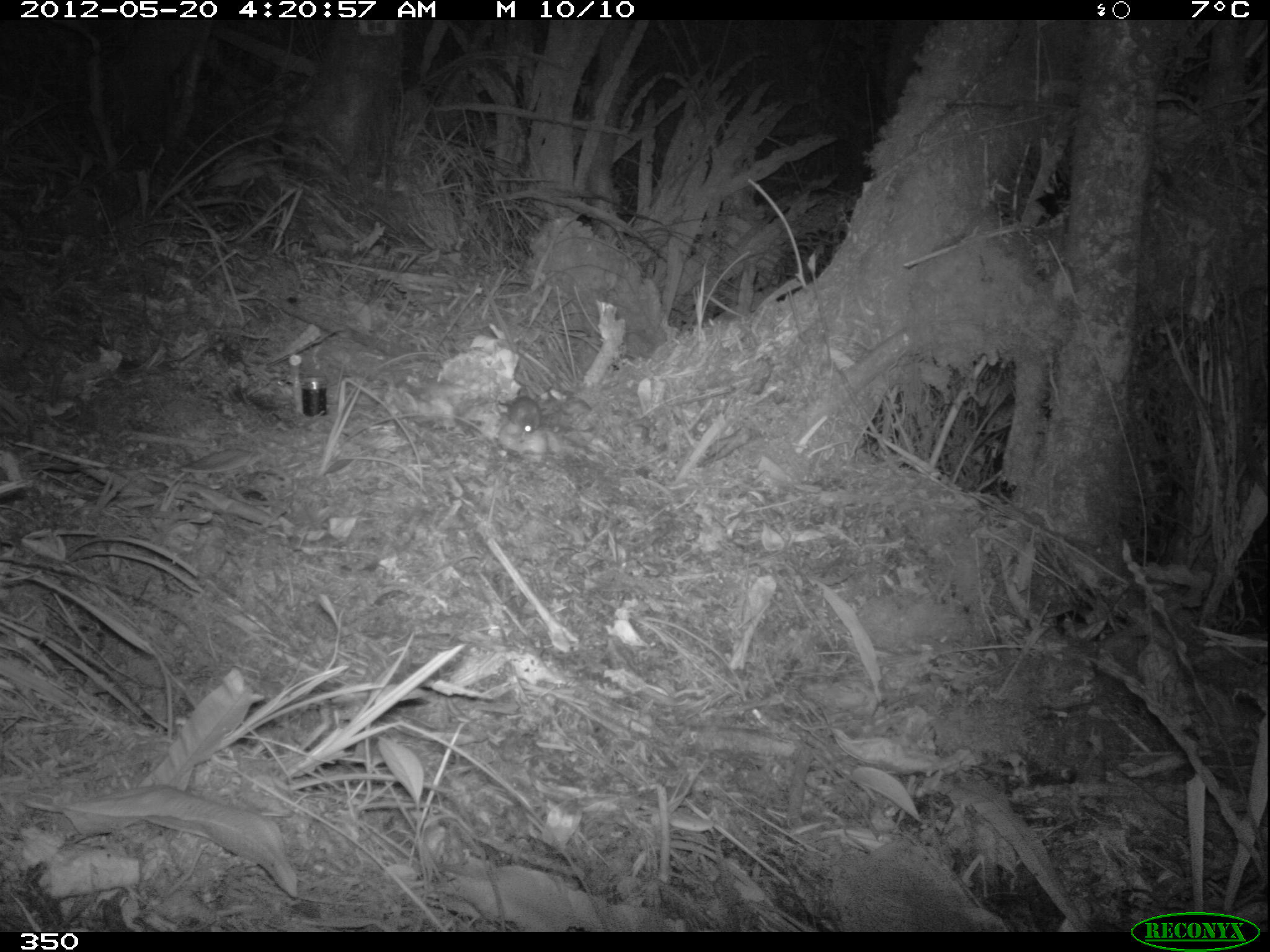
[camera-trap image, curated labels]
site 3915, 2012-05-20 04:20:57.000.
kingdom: Animalia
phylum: Chordata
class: Mammalia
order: Rodentia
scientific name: Rodentia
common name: rodents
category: unknown rodent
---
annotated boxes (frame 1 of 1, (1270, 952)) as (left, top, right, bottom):
unknown rodent: (506, 394, 546, 435)